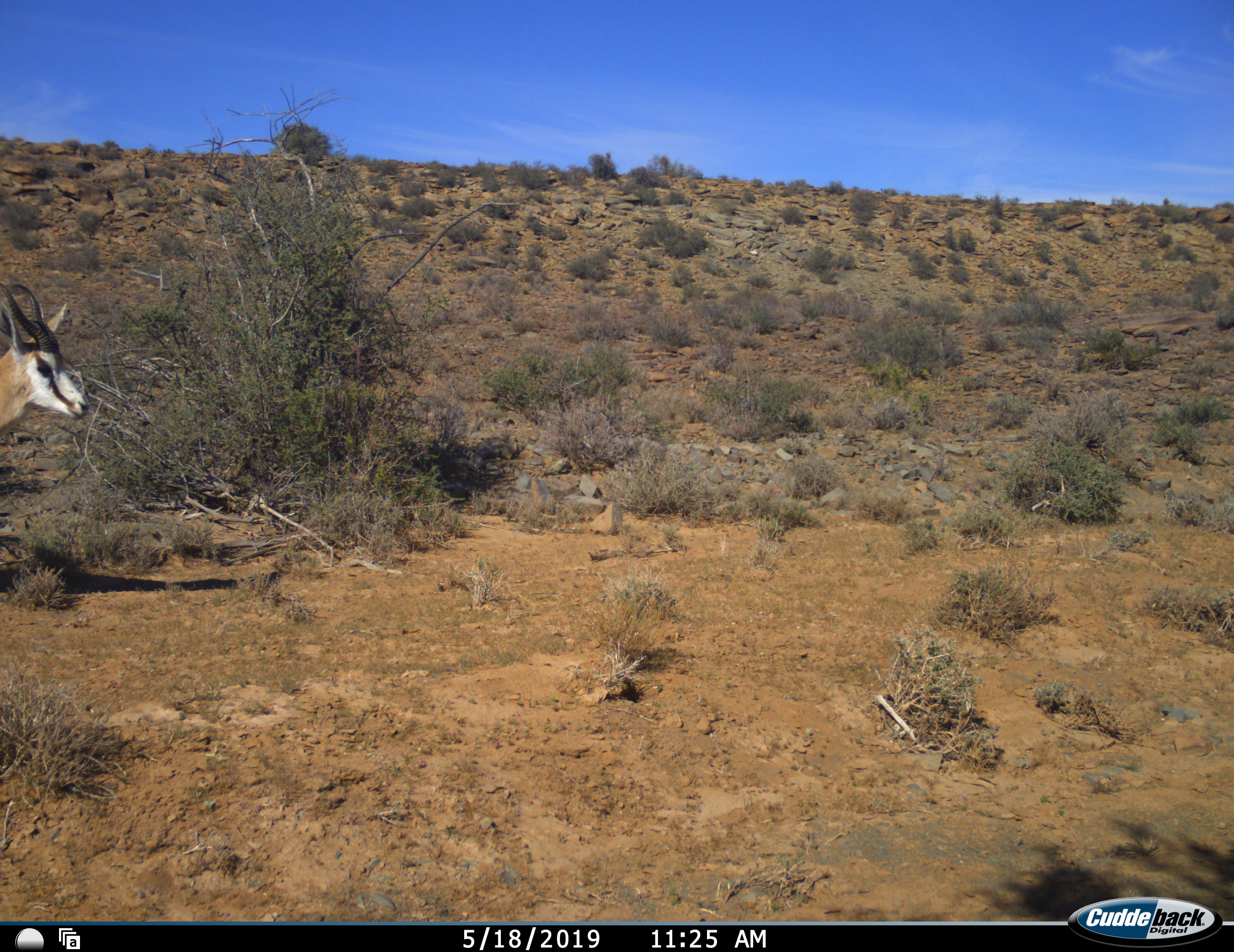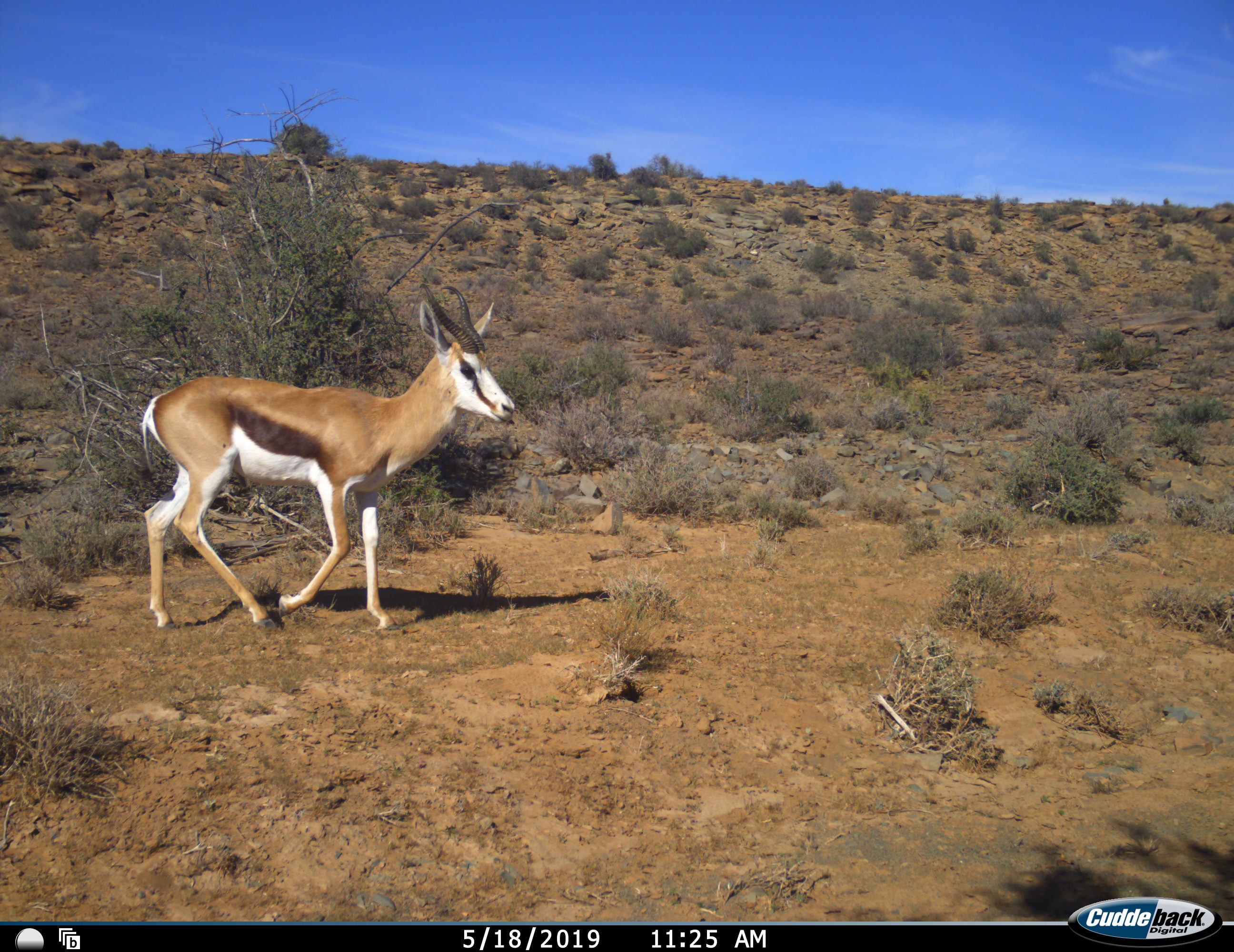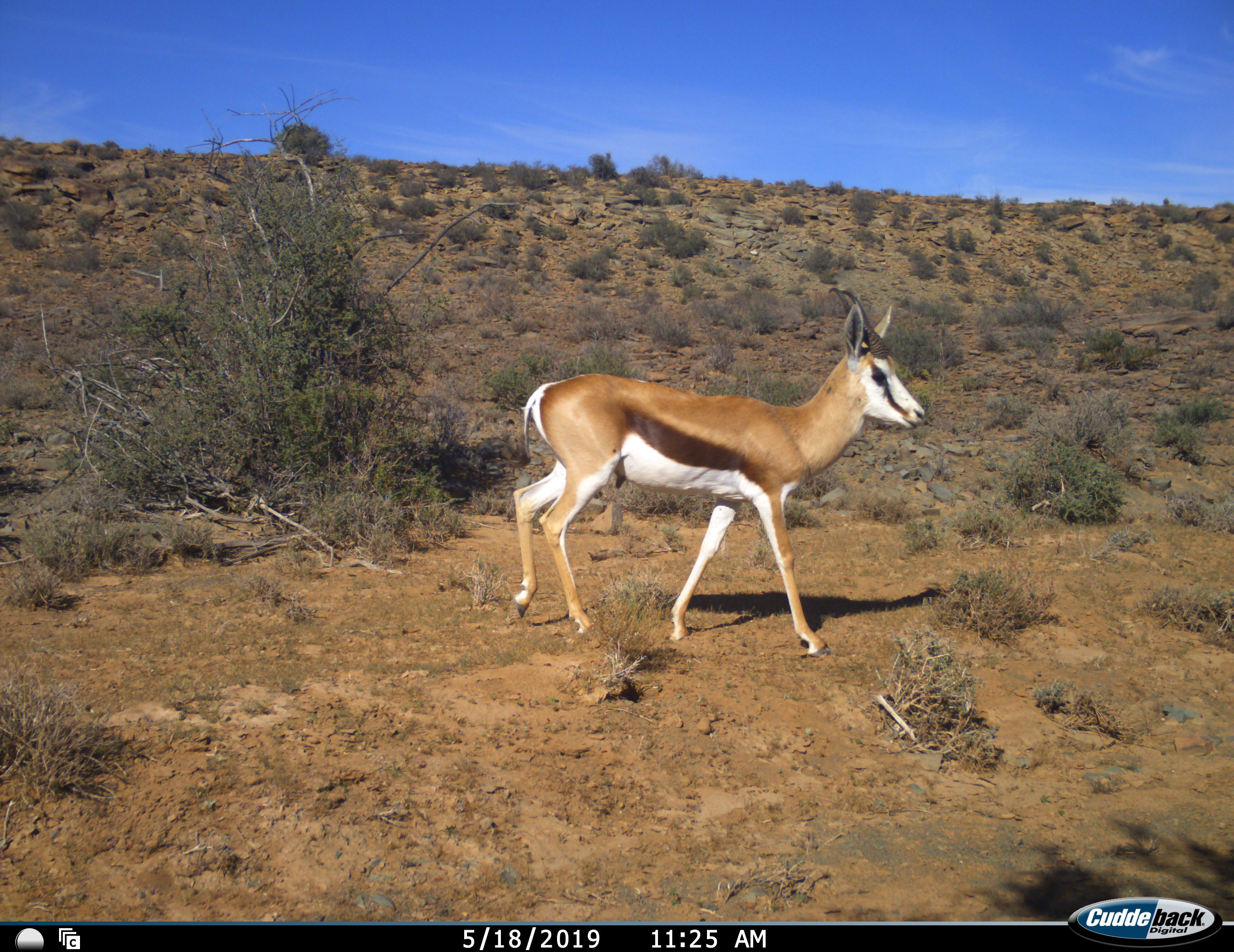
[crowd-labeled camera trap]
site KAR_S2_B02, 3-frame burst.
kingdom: Animalia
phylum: Chordata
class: Mammalia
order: Artiodactyla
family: Bovidae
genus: Antidorcas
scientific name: Antidorcas marsupialis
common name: springbok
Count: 1.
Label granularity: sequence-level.